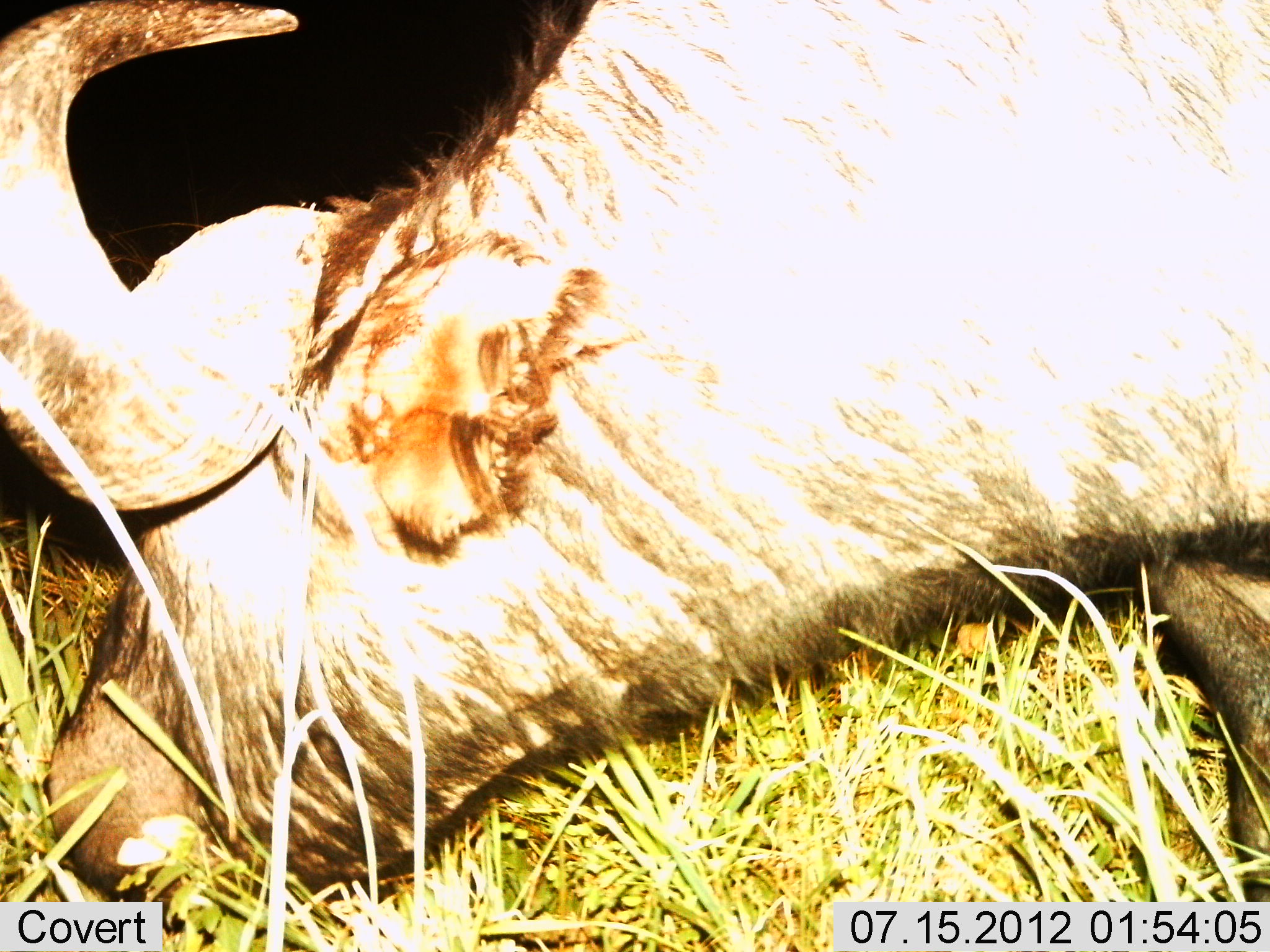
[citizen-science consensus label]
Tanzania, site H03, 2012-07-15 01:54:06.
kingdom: Animalia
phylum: Chordata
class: Mammalia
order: Artiodactyla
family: Bovidae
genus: Syncerus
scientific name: Syncerus caffer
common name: cape buffalo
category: buffalo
Buffalo (cape buffalo) (Syncerus caffer), count 1. Behavior (volunteer vote fractions): standing 40%, resting 10%, moving 0%, interacting 0%. Young present (vote fraction): 0%. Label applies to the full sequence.